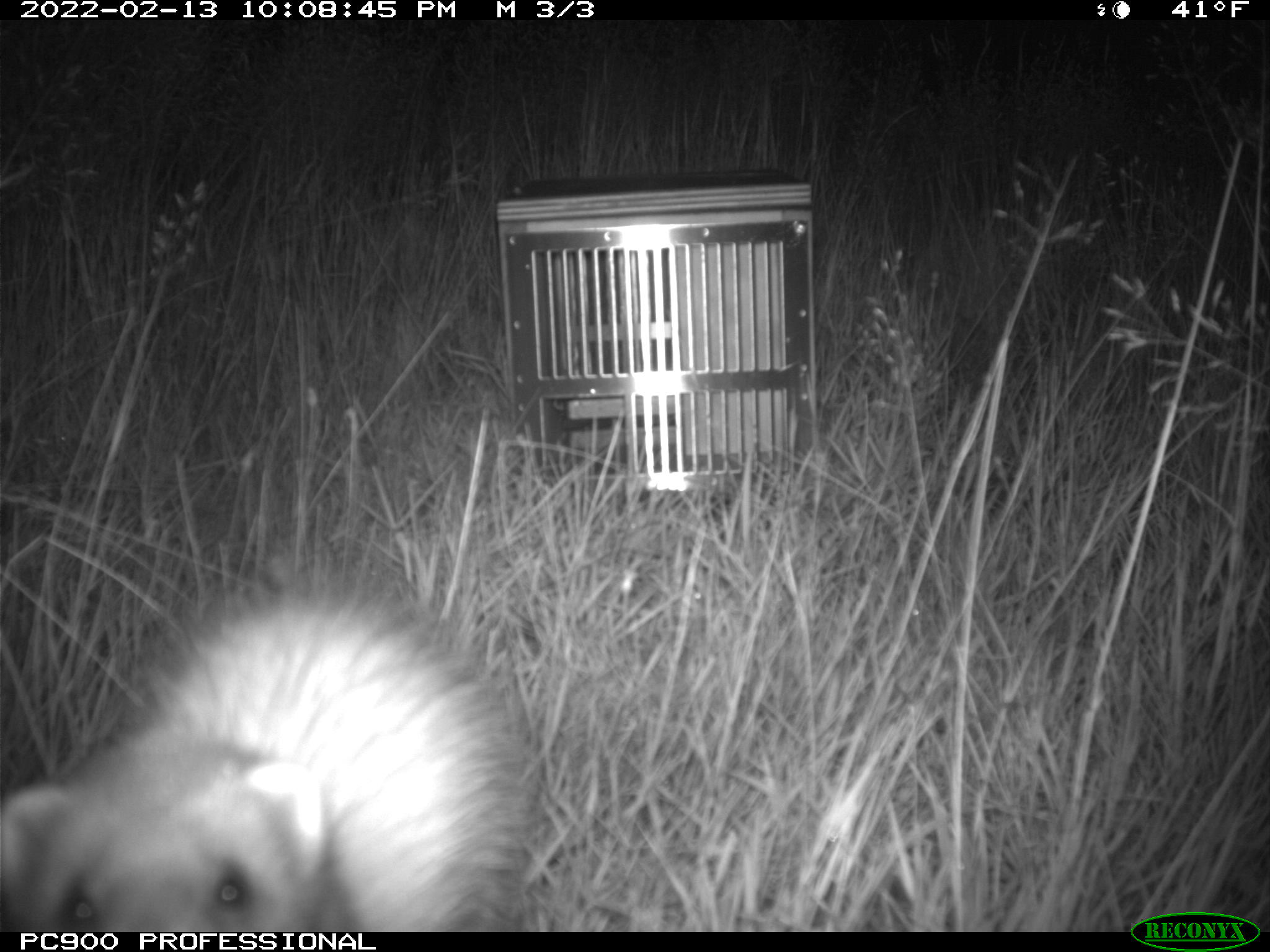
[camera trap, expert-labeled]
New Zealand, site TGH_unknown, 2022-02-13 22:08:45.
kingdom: Animalia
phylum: Chordata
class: Mammalia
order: Carnivora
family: Mustelidae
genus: Mustela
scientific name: Mustela furo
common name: ferret